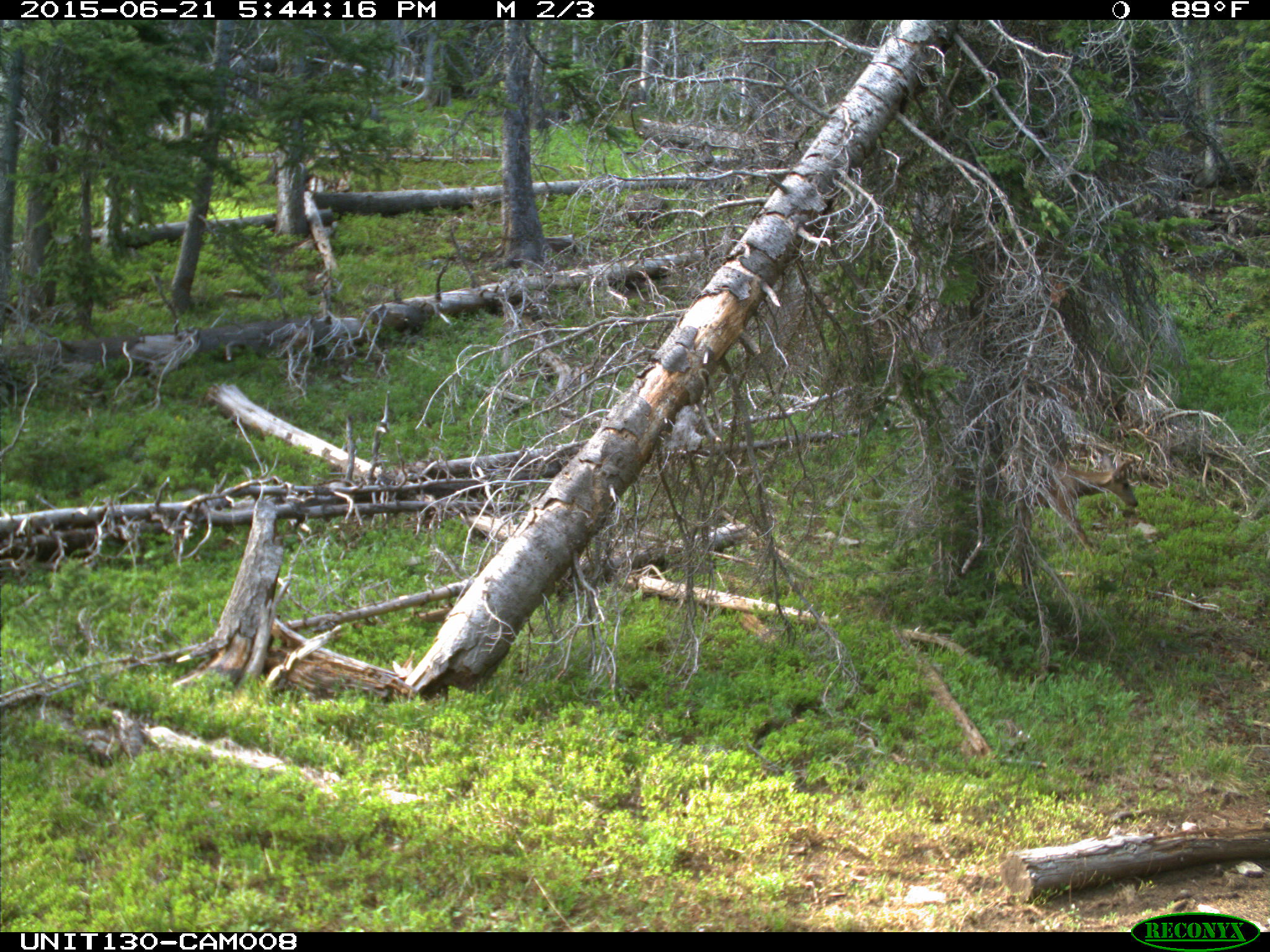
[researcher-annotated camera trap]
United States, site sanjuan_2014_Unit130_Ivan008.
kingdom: Animalia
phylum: Chordata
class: Mammalia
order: Artiodactyla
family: Cervidae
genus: Odocoileus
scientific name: Odocoileus hemionus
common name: mule deer